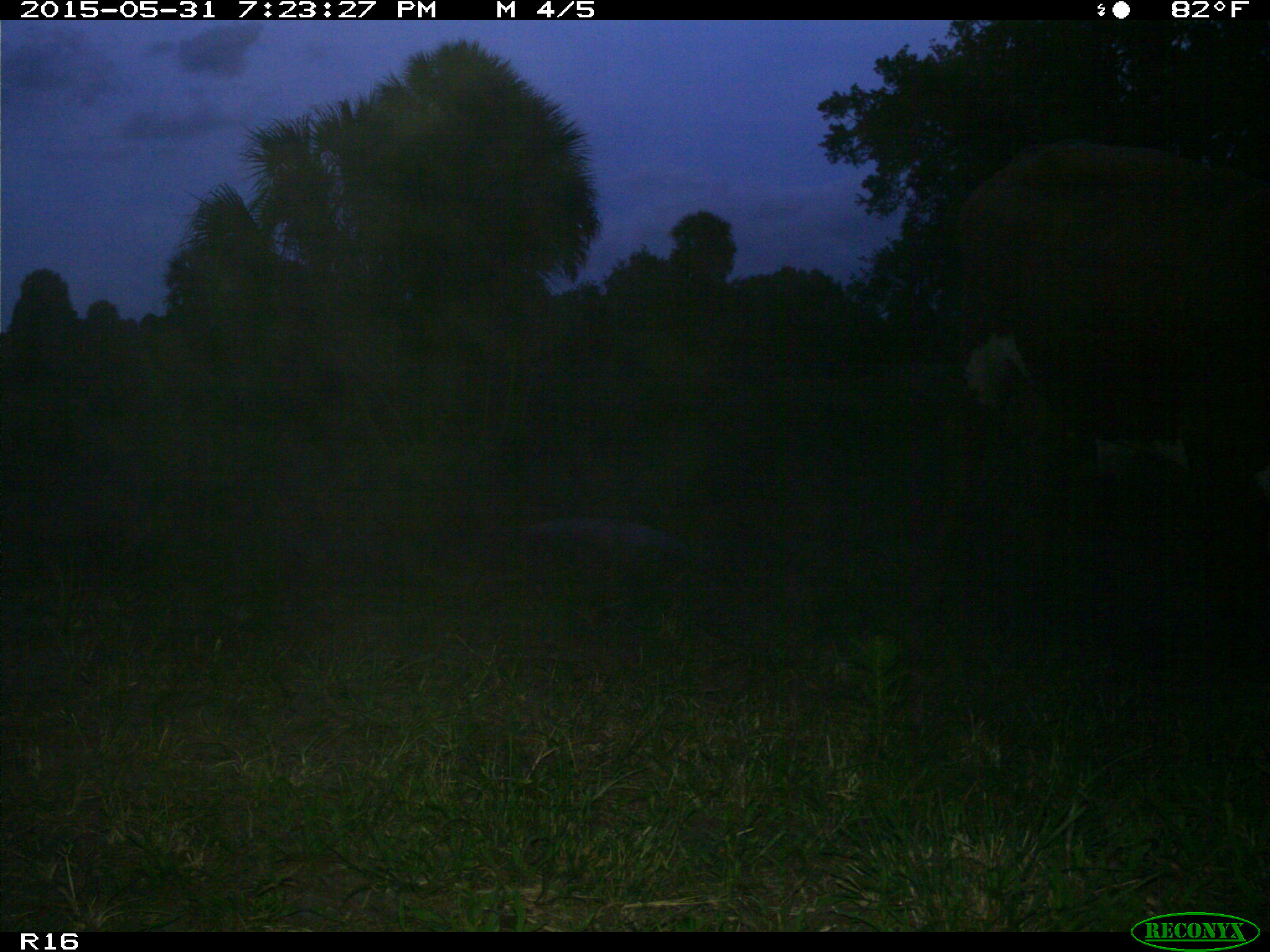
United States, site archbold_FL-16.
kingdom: Animalia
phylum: Chordata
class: Mammalia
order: Artiodactyla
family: Bovidae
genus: Bos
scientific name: Bos taurus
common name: domestic cow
Bos taurus (domestic cow).